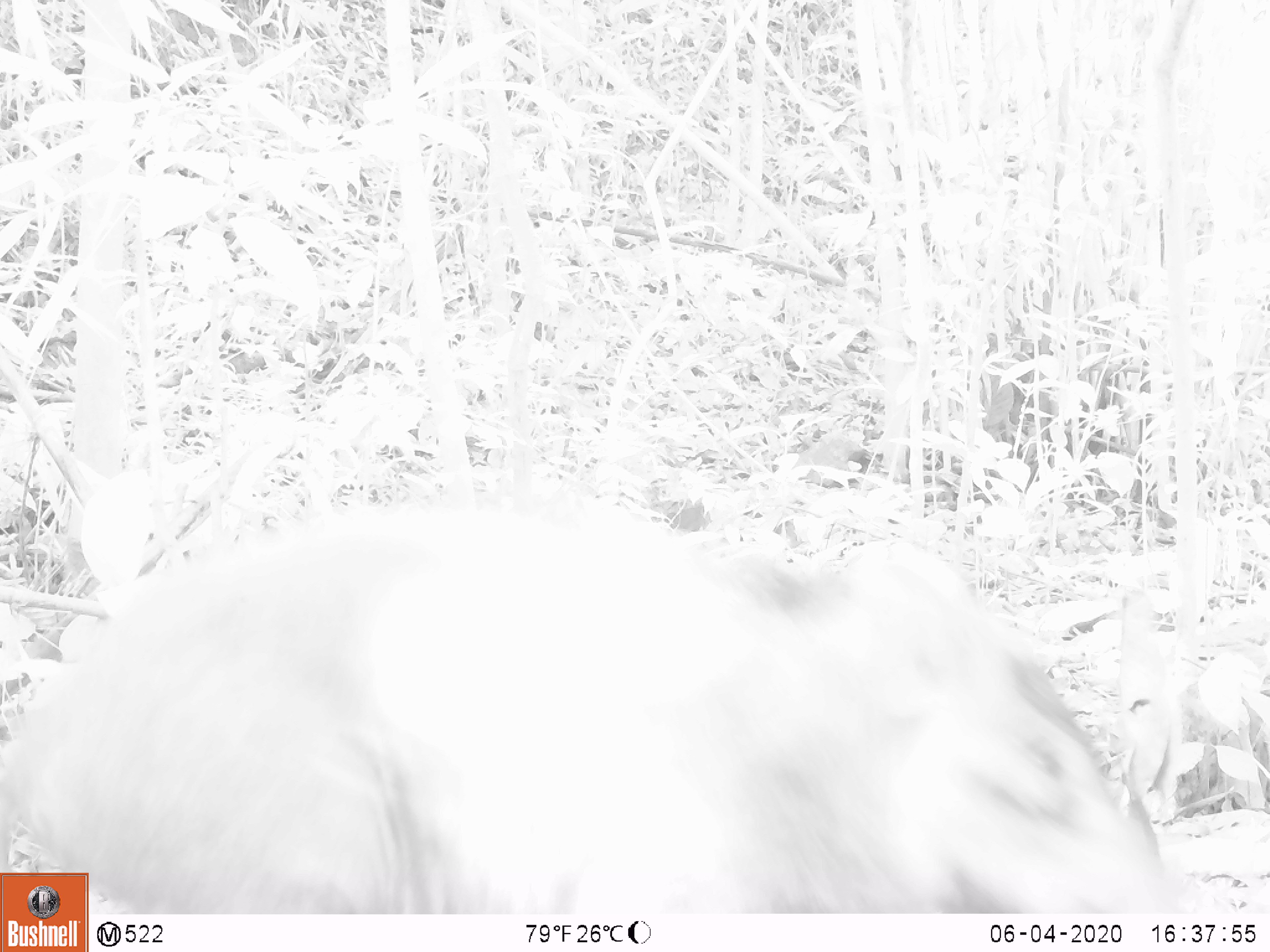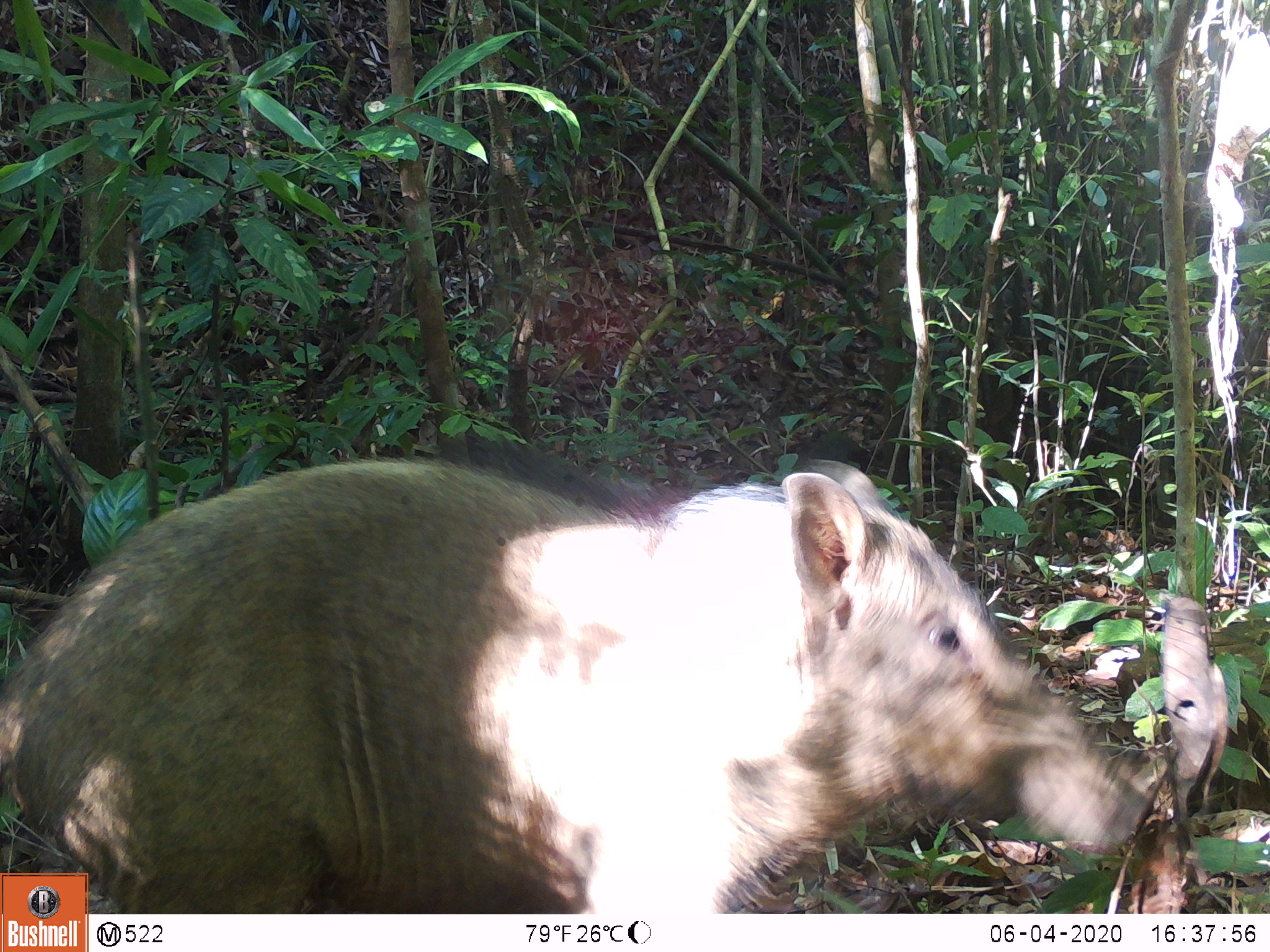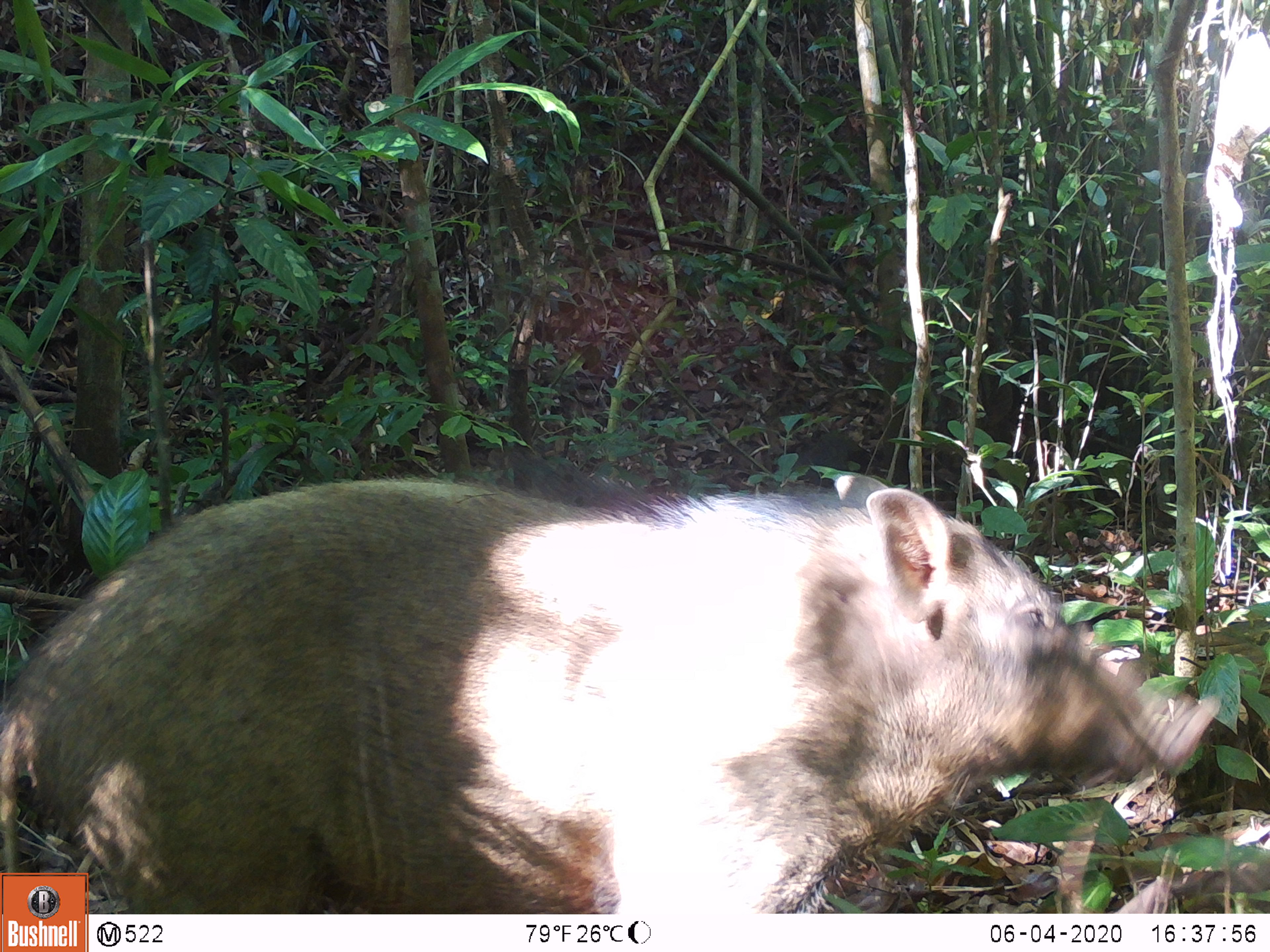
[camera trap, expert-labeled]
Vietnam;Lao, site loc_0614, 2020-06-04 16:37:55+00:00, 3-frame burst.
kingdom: Animalia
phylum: Chordata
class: Mammalia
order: Artiodactyla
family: Suidae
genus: Sus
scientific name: Sus scrofa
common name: eurasian wild pig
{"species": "eurasian wild pig (Sus scrofa)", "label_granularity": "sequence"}